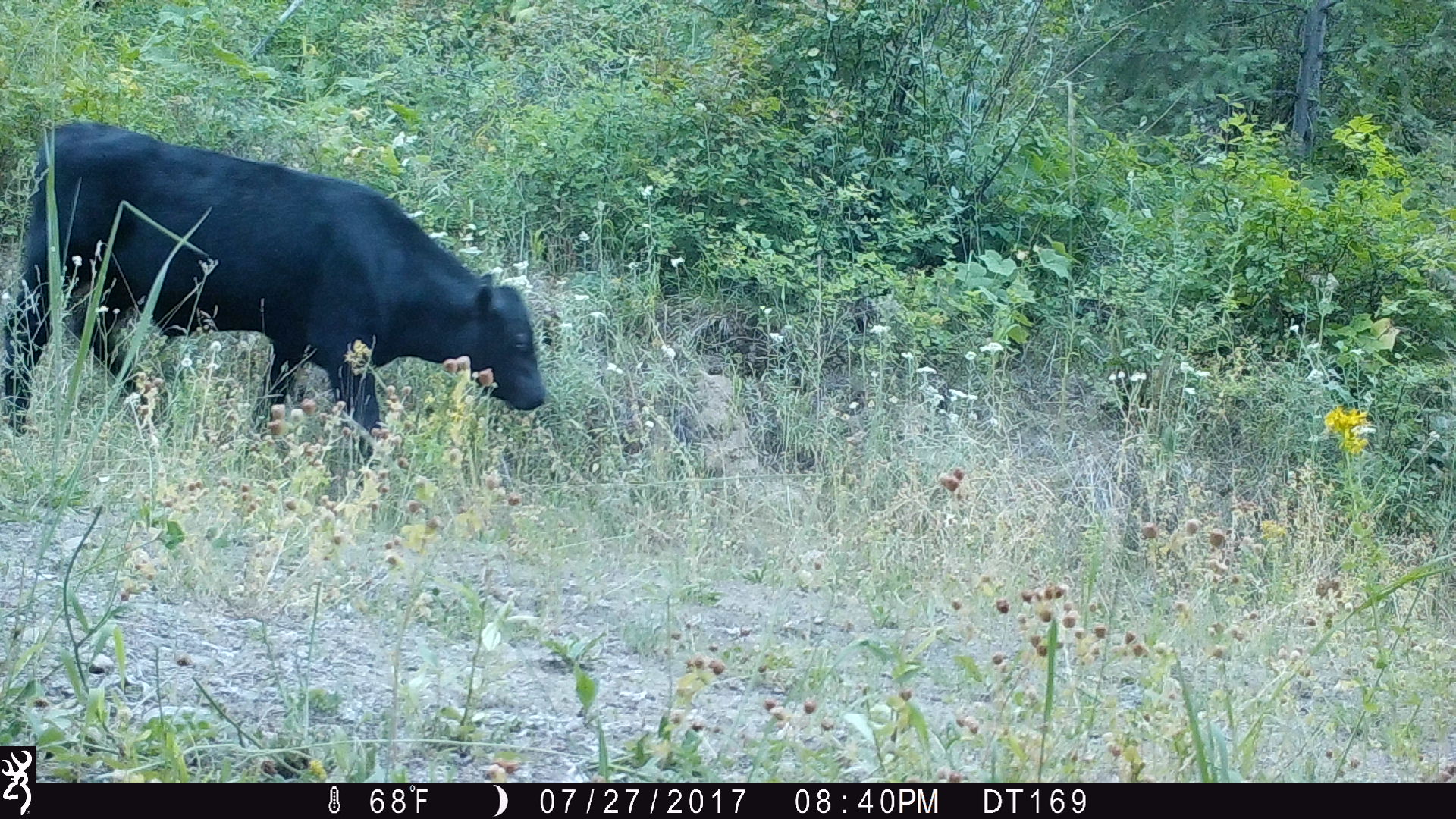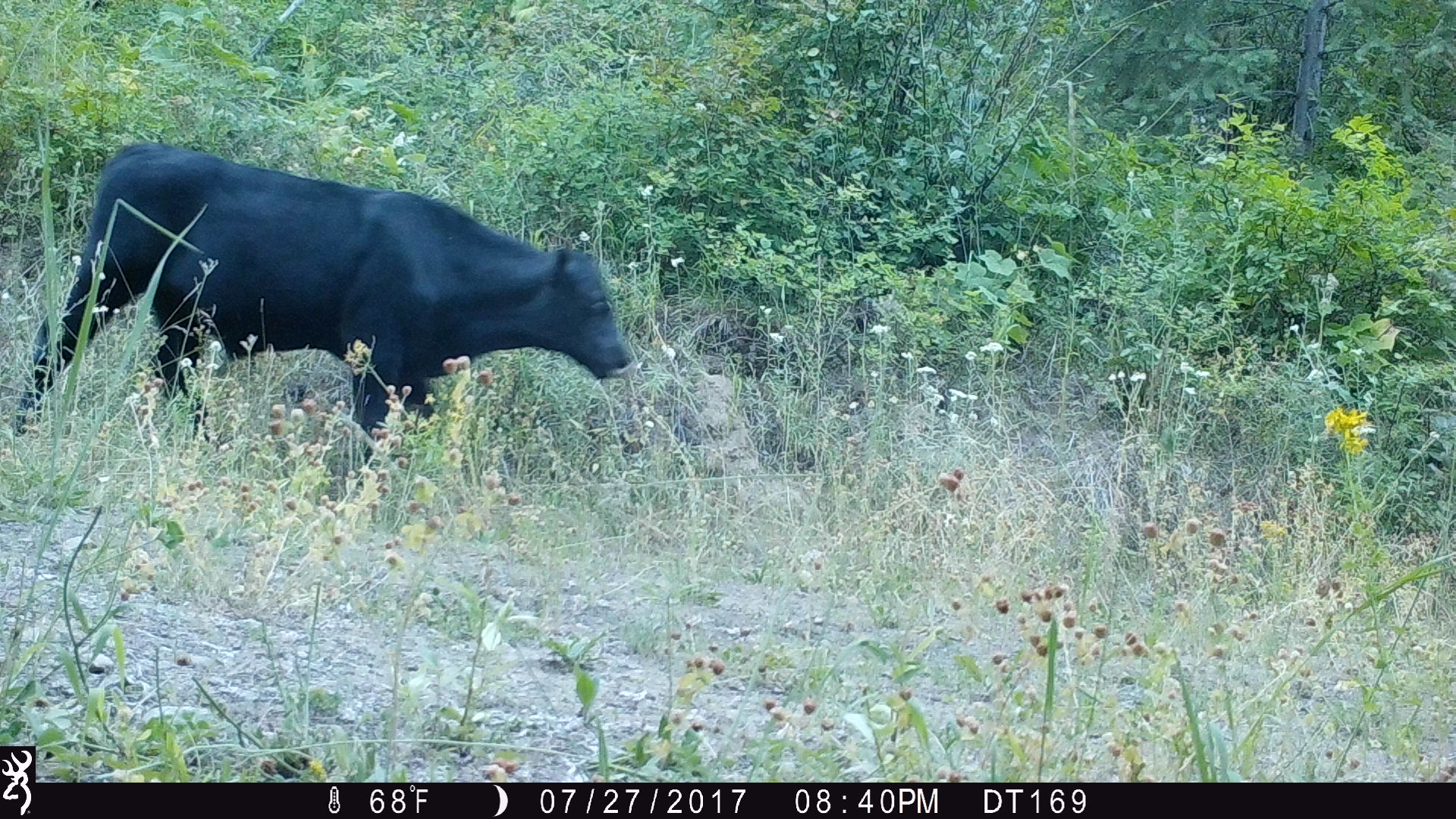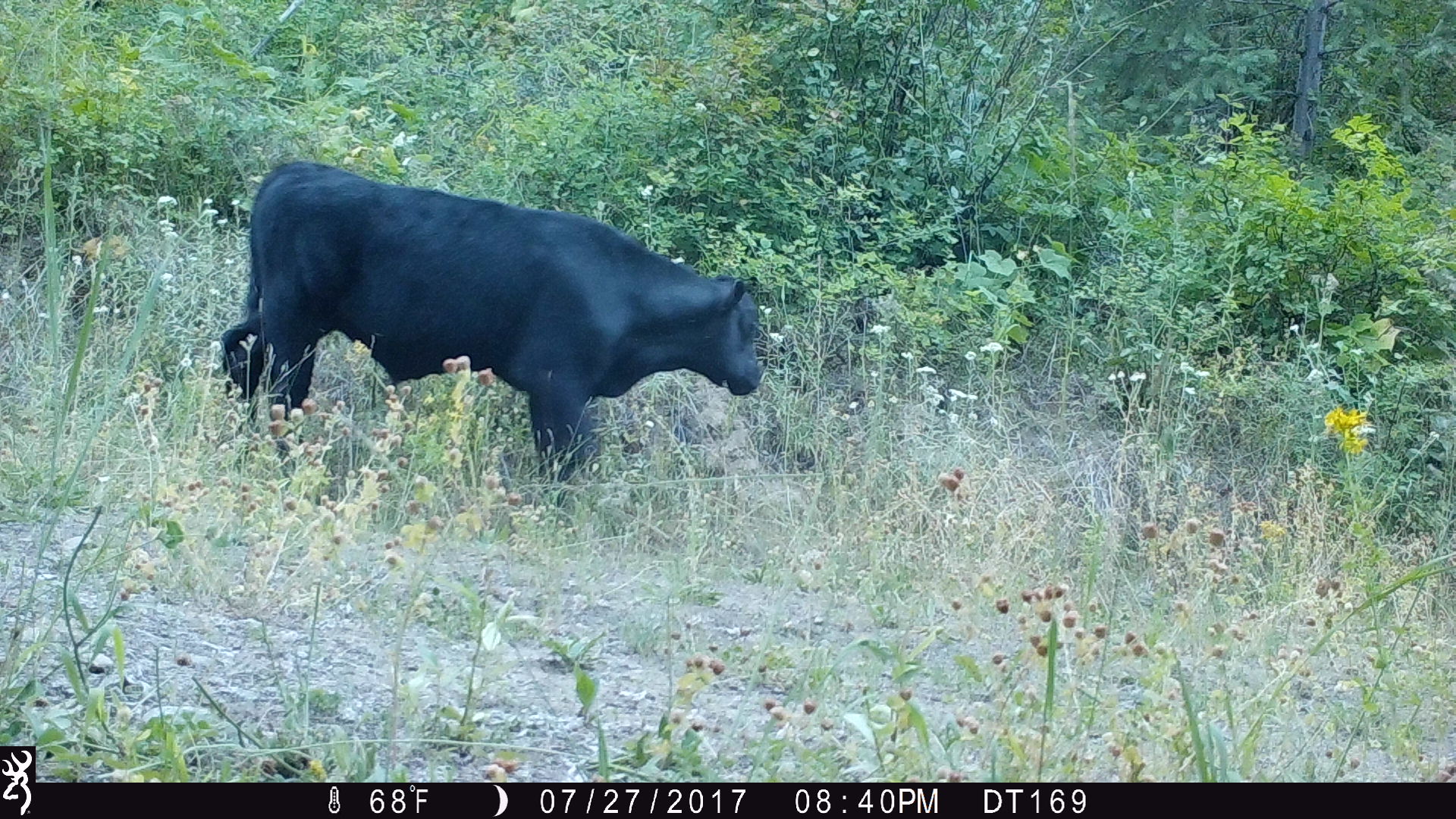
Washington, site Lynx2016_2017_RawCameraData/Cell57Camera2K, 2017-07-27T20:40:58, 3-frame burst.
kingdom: Animalia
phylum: Chordata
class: Mammalia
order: Artiodactyla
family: Bovidae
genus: Bos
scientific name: Bos taurus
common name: domestic cattle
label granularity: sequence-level